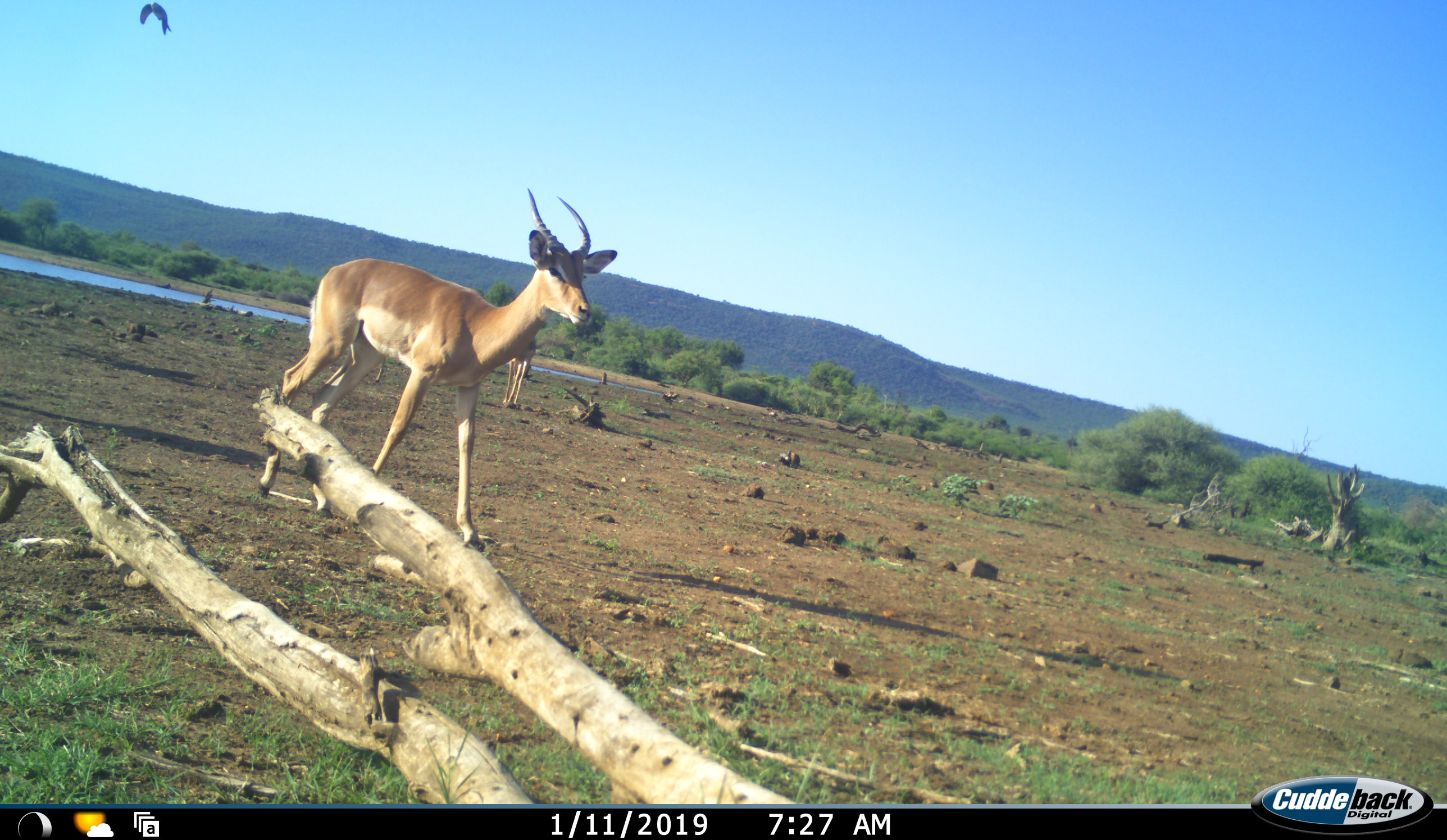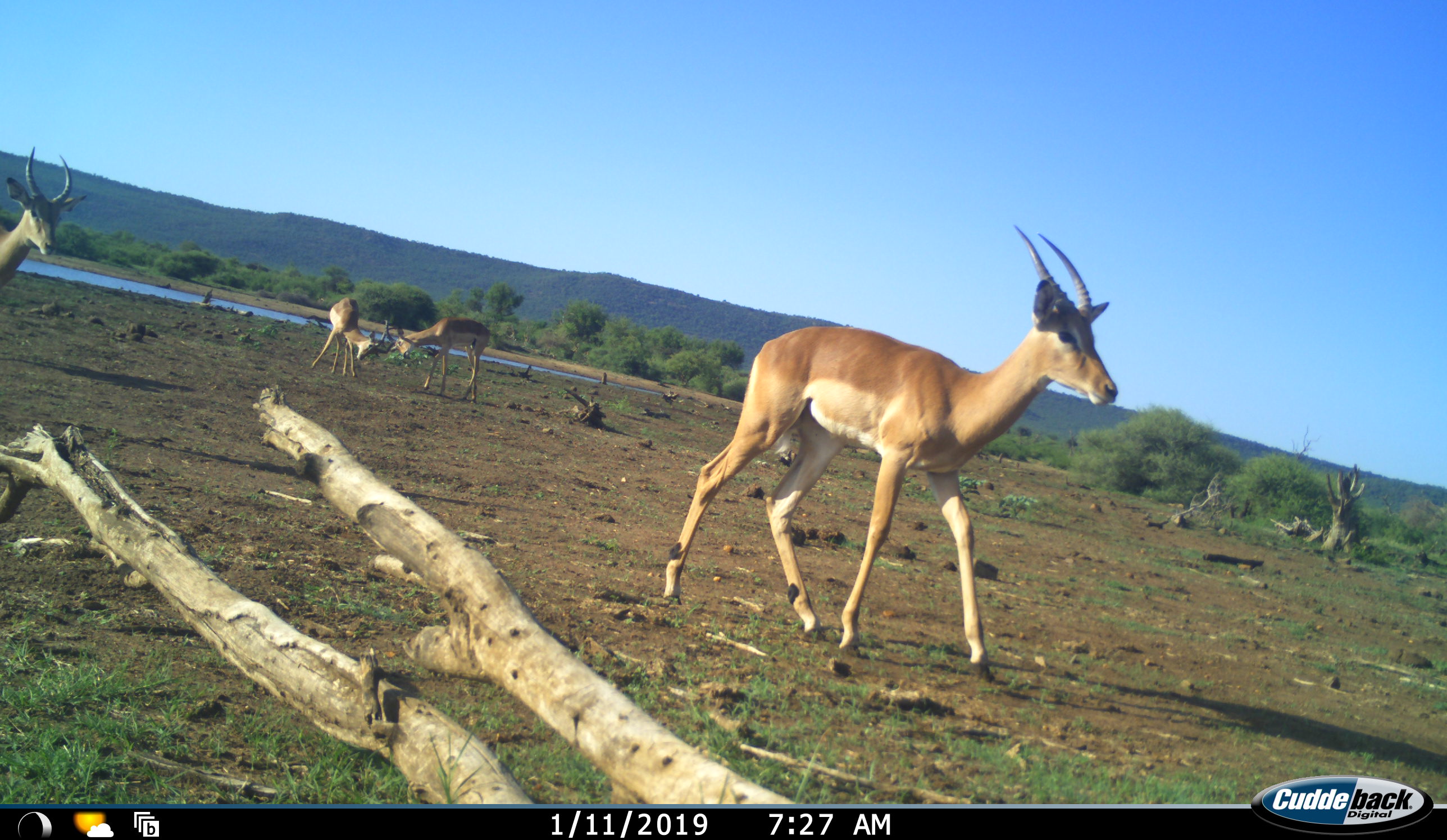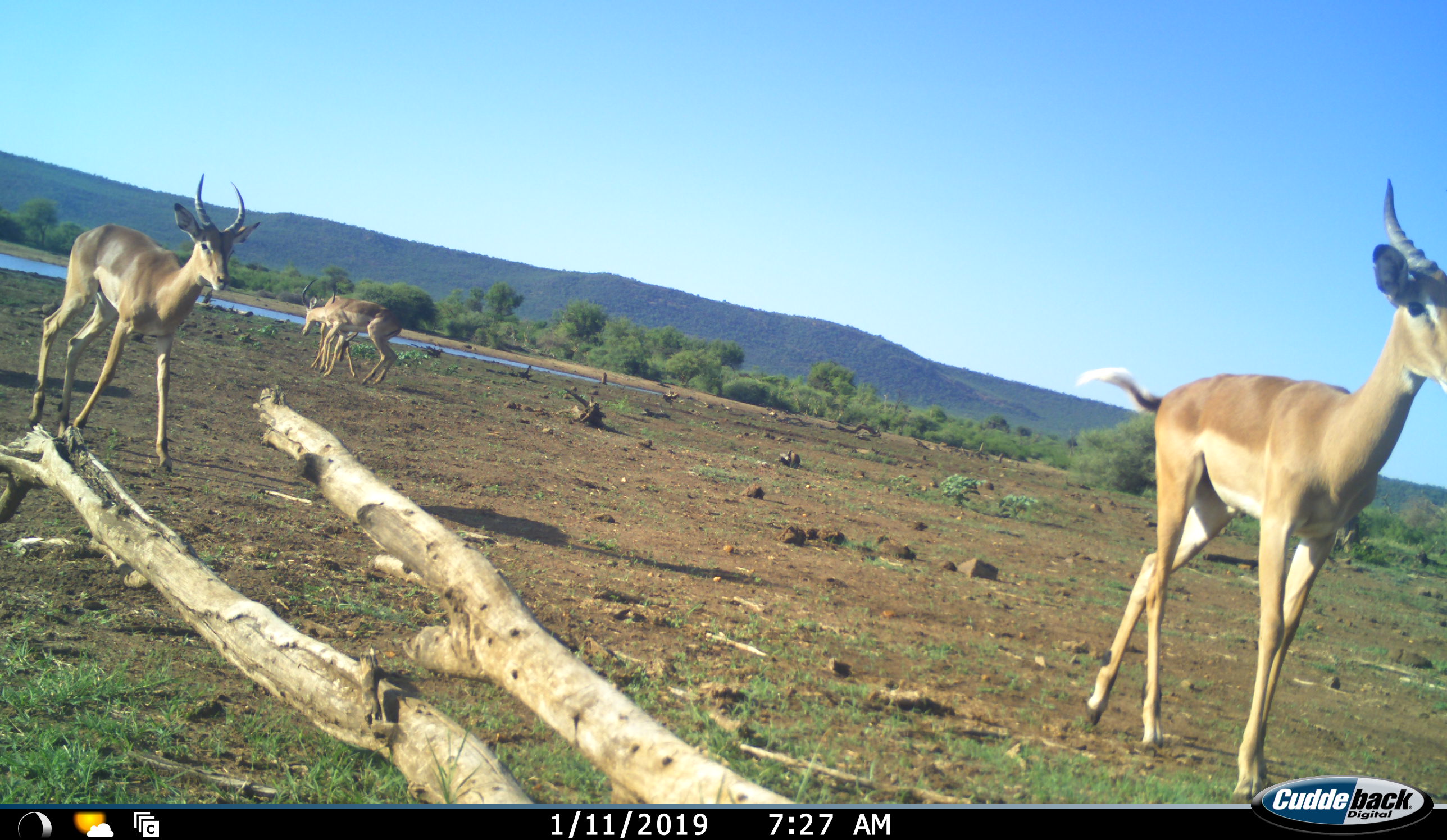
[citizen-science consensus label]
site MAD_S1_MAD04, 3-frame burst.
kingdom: Animalia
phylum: Chordata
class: Aves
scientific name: Aves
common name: bird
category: birdother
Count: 1.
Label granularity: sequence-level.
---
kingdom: Animalia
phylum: Chordata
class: Mammalia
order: Artiodactyla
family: Bovidae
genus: Aepyceros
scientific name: Aepyceros melampus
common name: impala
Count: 4.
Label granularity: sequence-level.